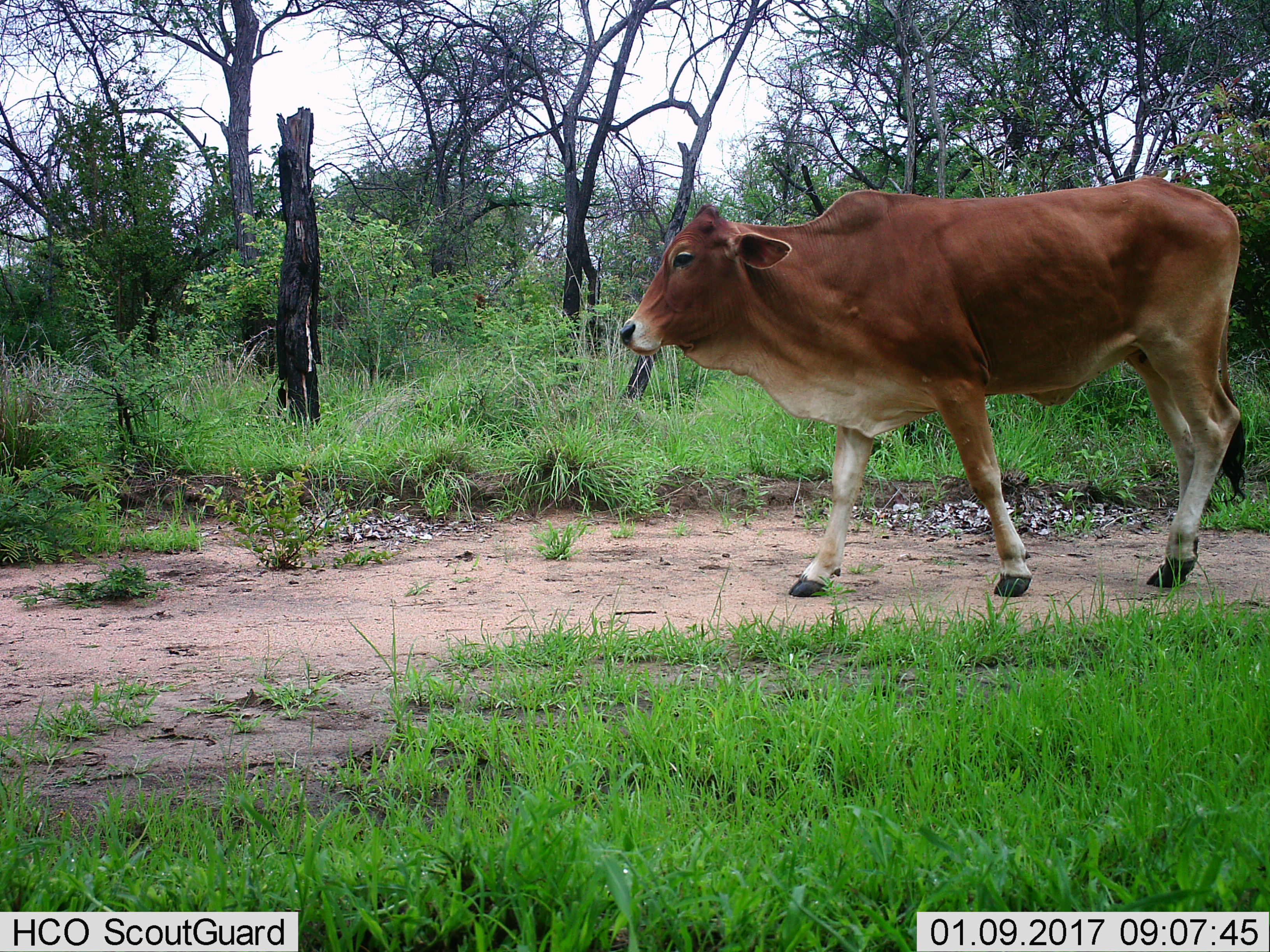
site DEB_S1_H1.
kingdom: Animalia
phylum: Chordata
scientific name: Vertebrata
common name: domestic animal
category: domesticanimal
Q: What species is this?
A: Domesticanimal (domestic animal) (Vertebrata).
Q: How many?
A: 1.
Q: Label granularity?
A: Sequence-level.